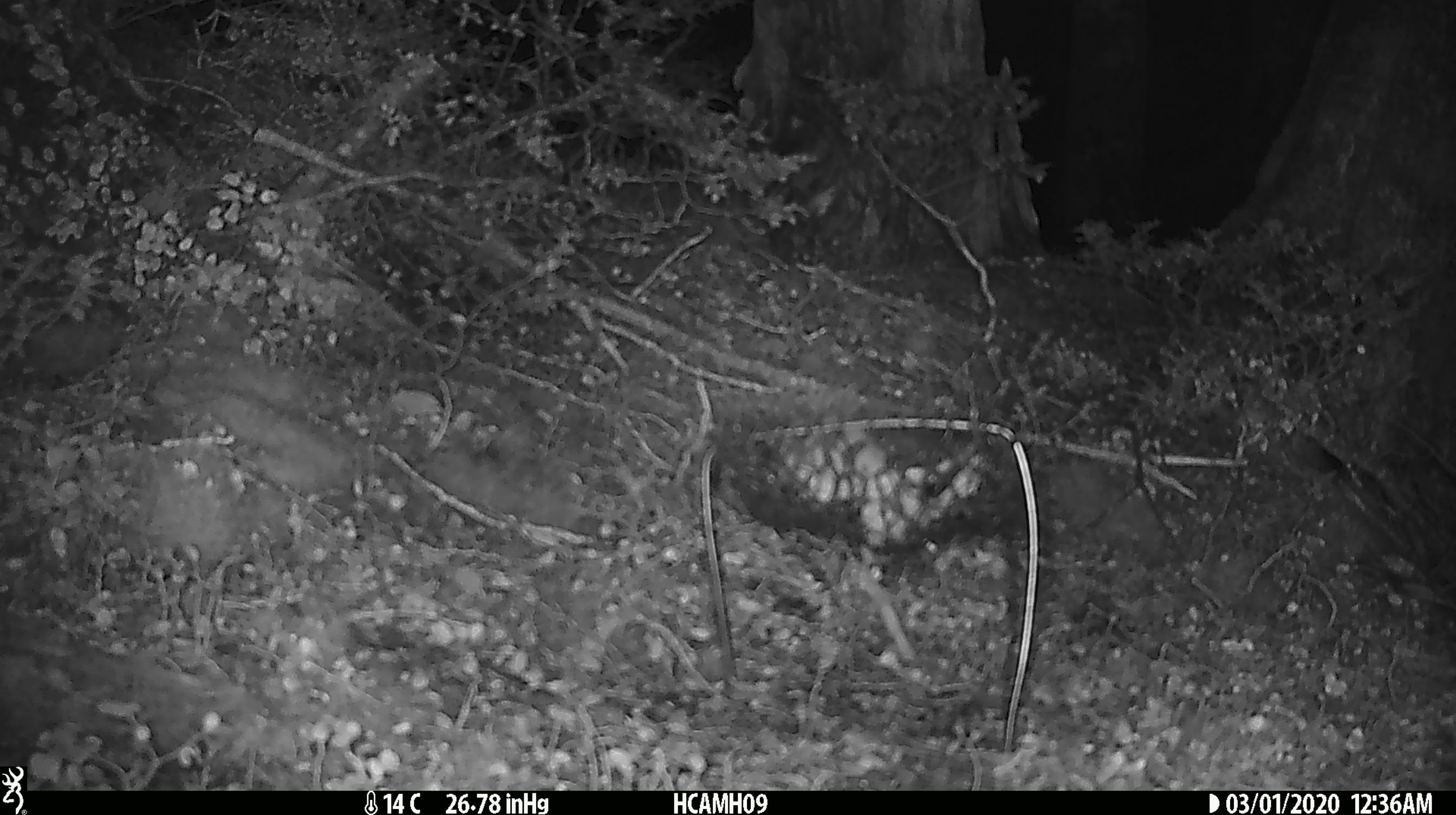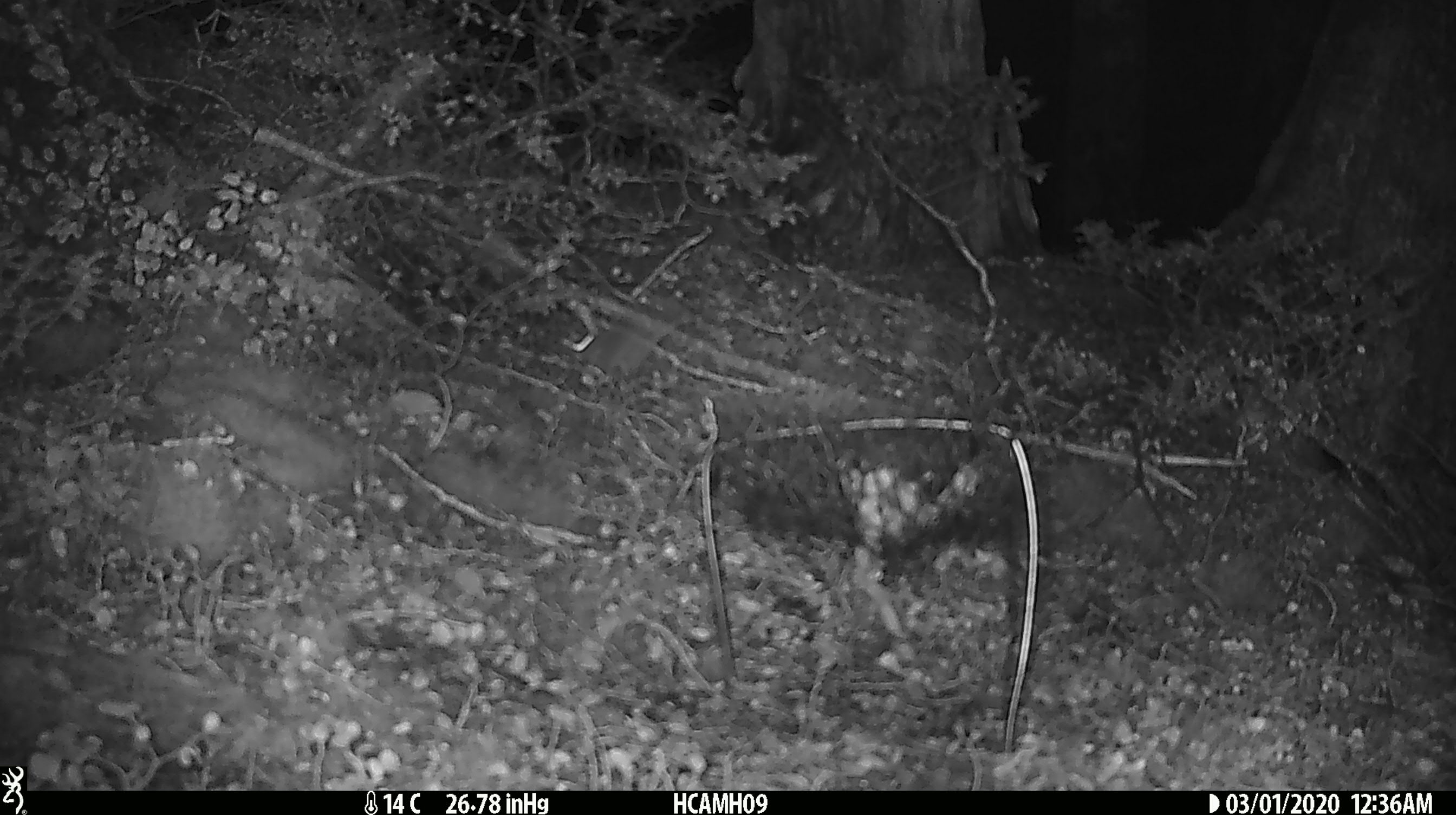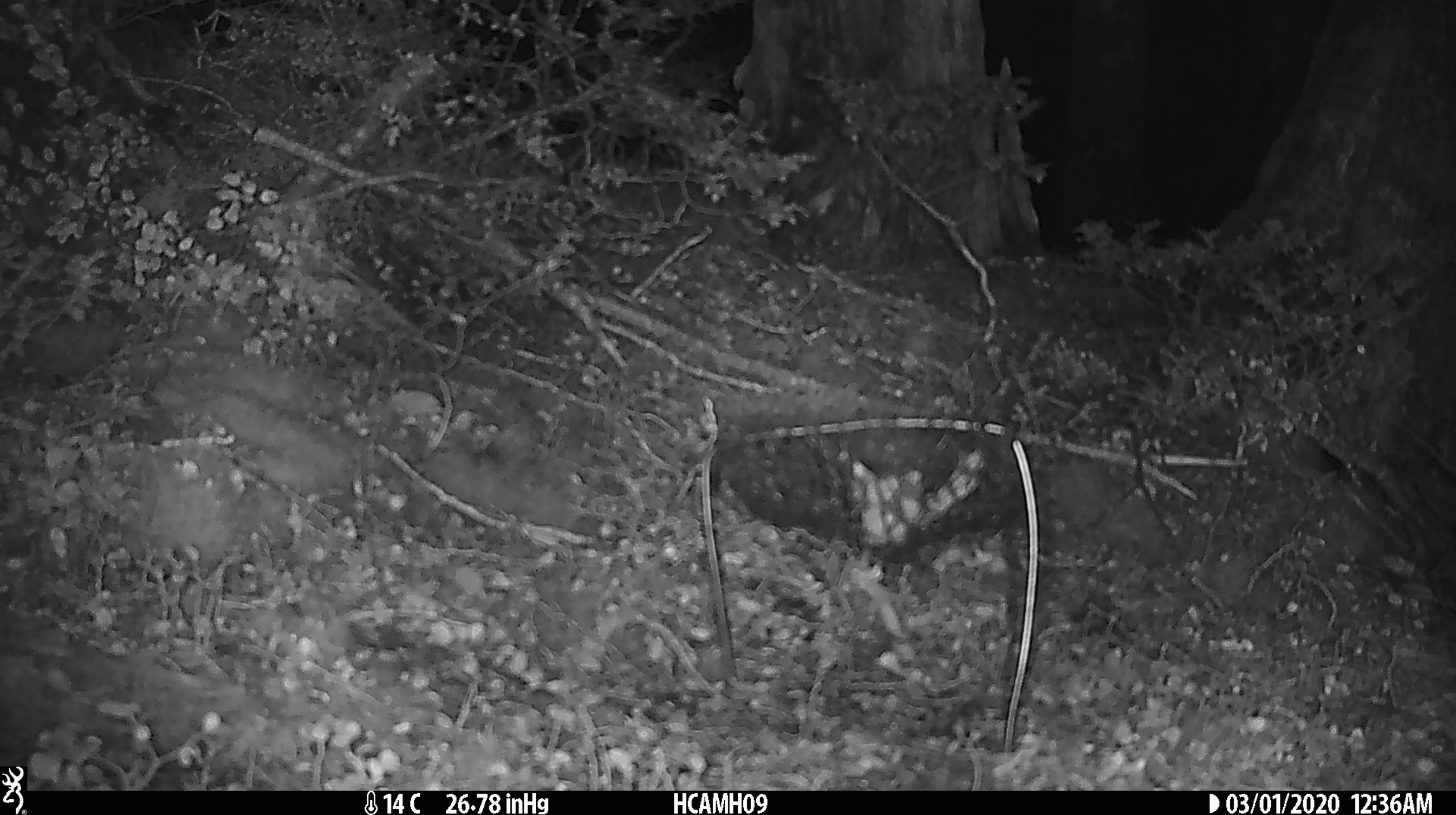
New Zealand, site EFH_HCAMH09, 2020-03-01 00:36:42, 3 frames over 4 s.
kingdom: Animalia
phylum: Chordata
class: Mammalia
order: Rodentia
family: Muridae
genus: Mus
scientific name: Mus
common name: mouse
Mouse (Mus).